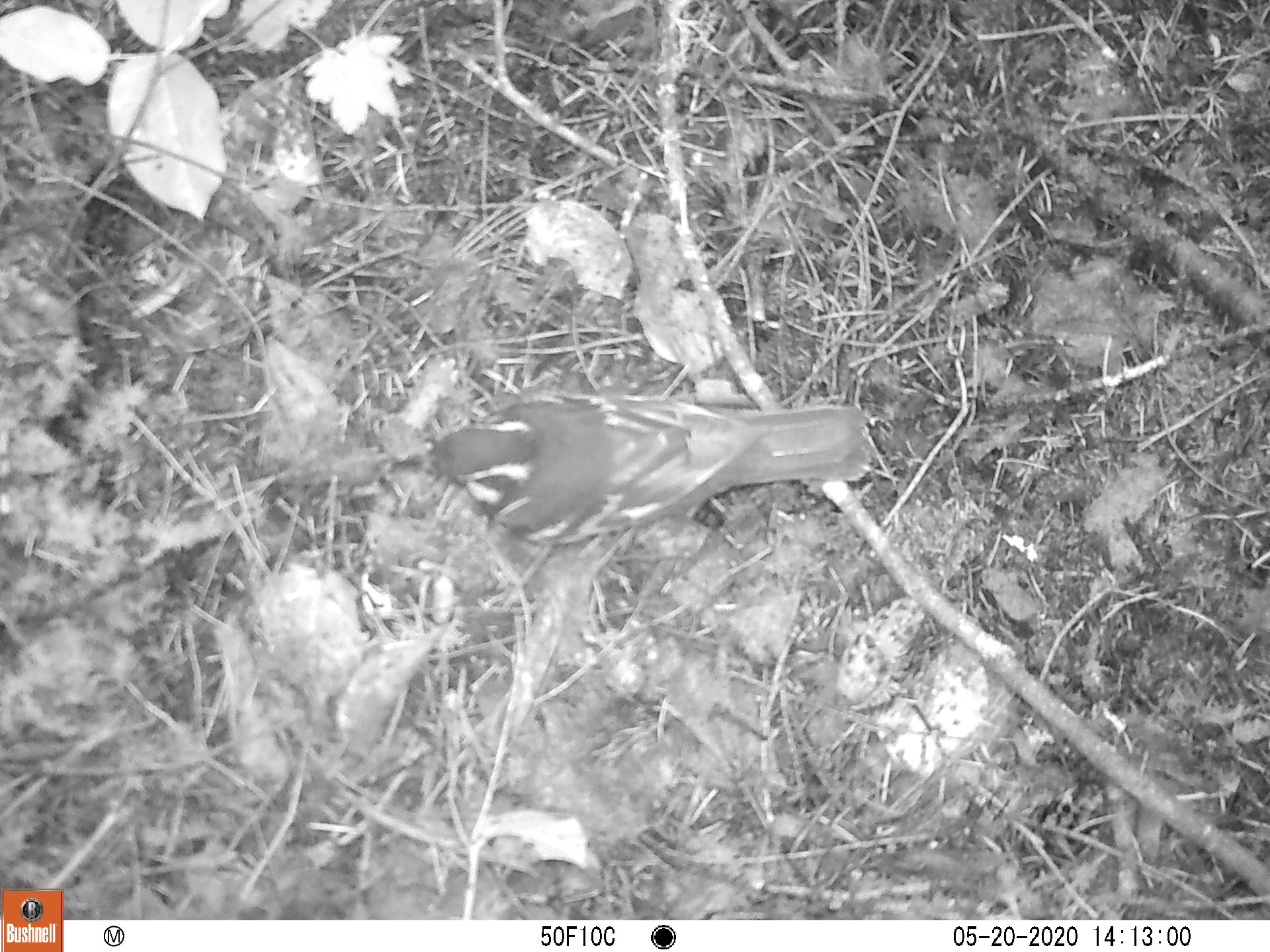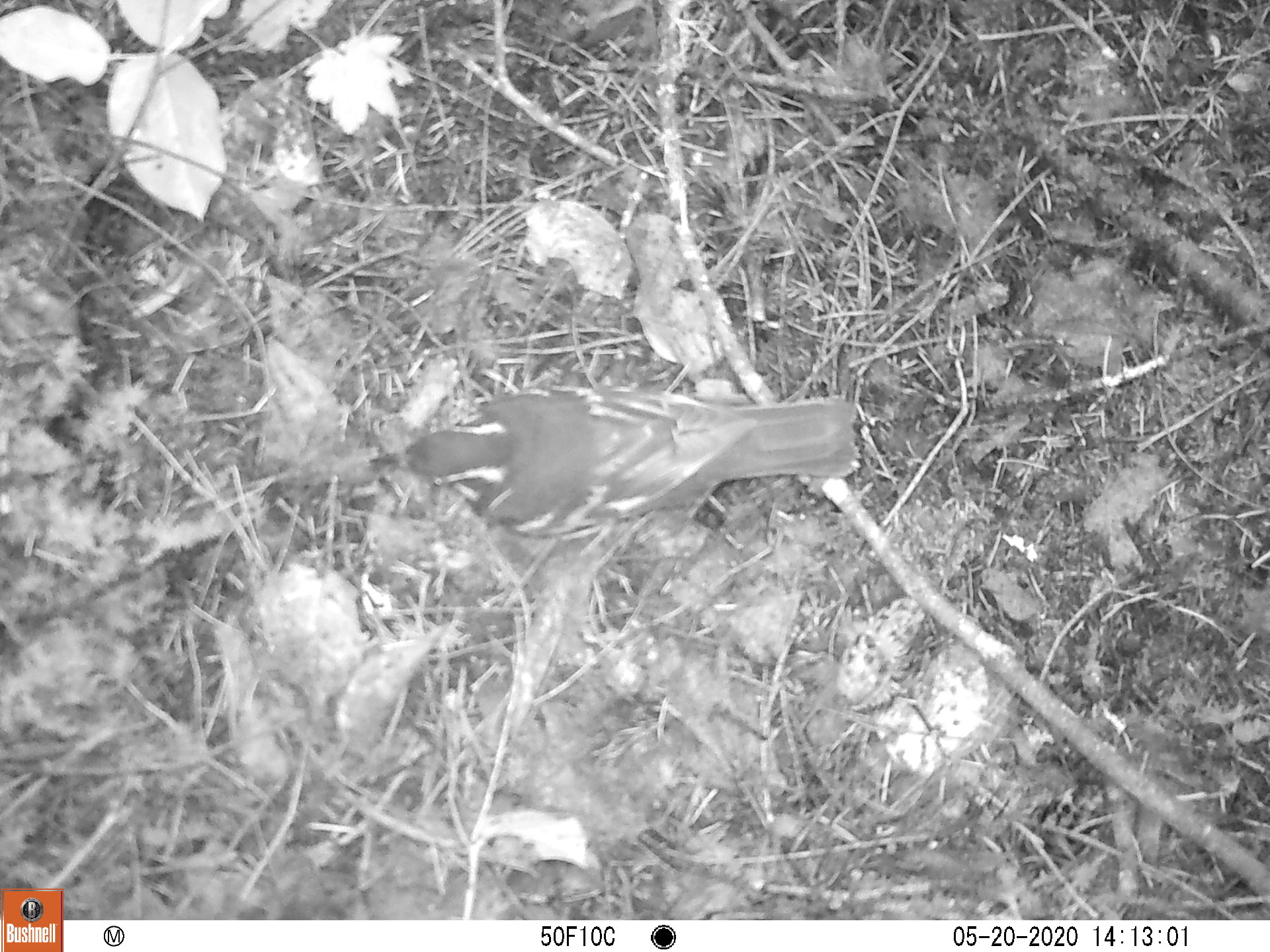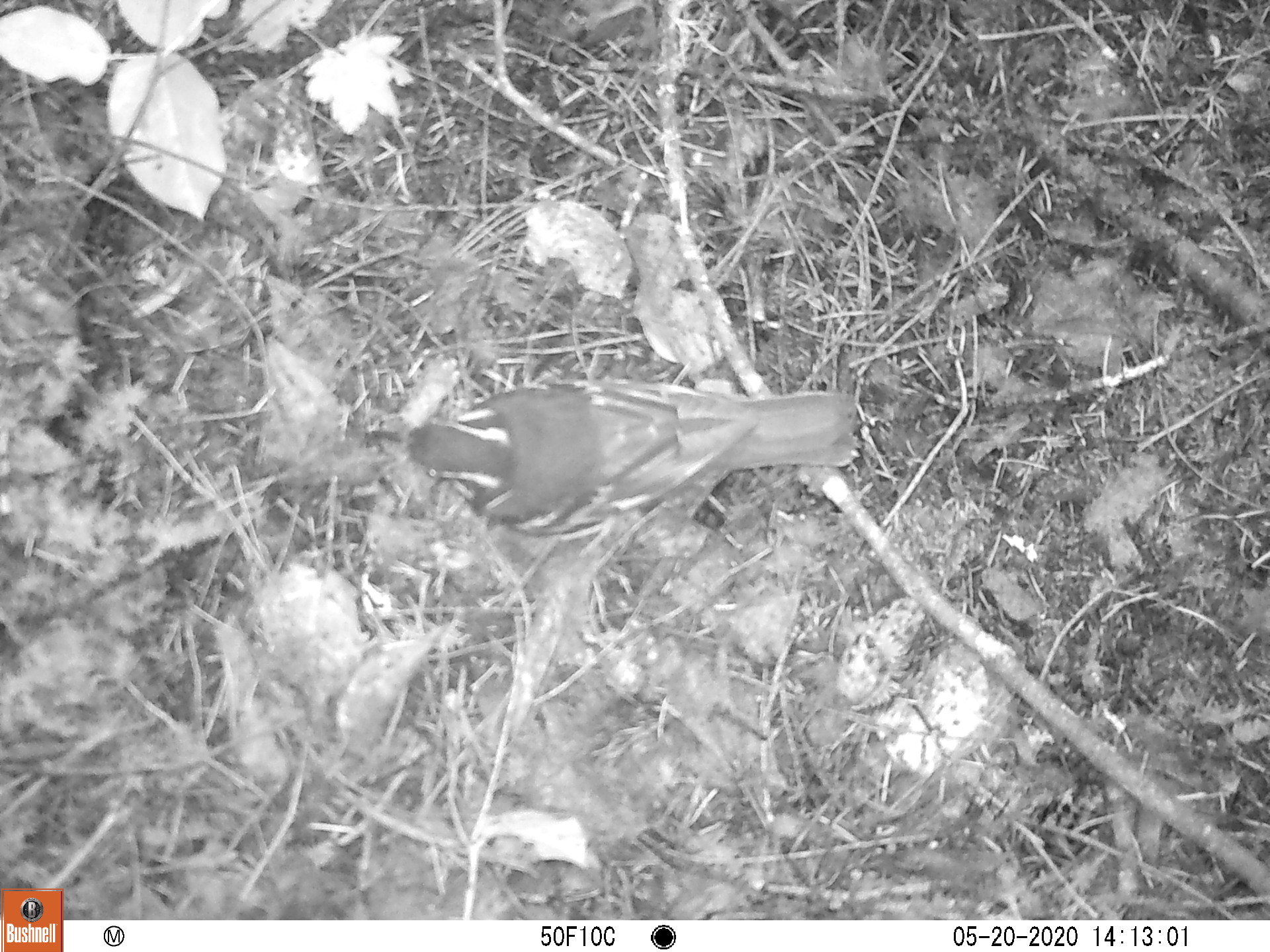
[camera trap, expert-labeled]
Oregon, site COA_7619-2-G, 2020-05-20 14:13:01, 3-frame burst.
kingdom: Animalia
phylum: Chordata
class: Aves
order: Passeriformes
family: Turdidae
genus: Ixoreus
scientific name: Ixoreus naevius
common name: varied thrush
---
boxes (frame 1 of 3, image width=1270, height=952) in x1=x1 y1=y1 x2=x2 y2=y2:
varied thrush: x1=398 y1=396 x2=875 y2=545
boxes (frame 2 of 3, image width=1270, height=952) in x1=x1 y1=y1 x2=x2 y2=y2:
varied thrush: x1=377 y1=385 x2=865 y2=539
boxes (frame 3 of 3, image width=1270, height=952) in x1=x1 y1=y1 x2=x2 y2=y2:
varied thrush: x1=368 y1=385 x2=864 y2=540